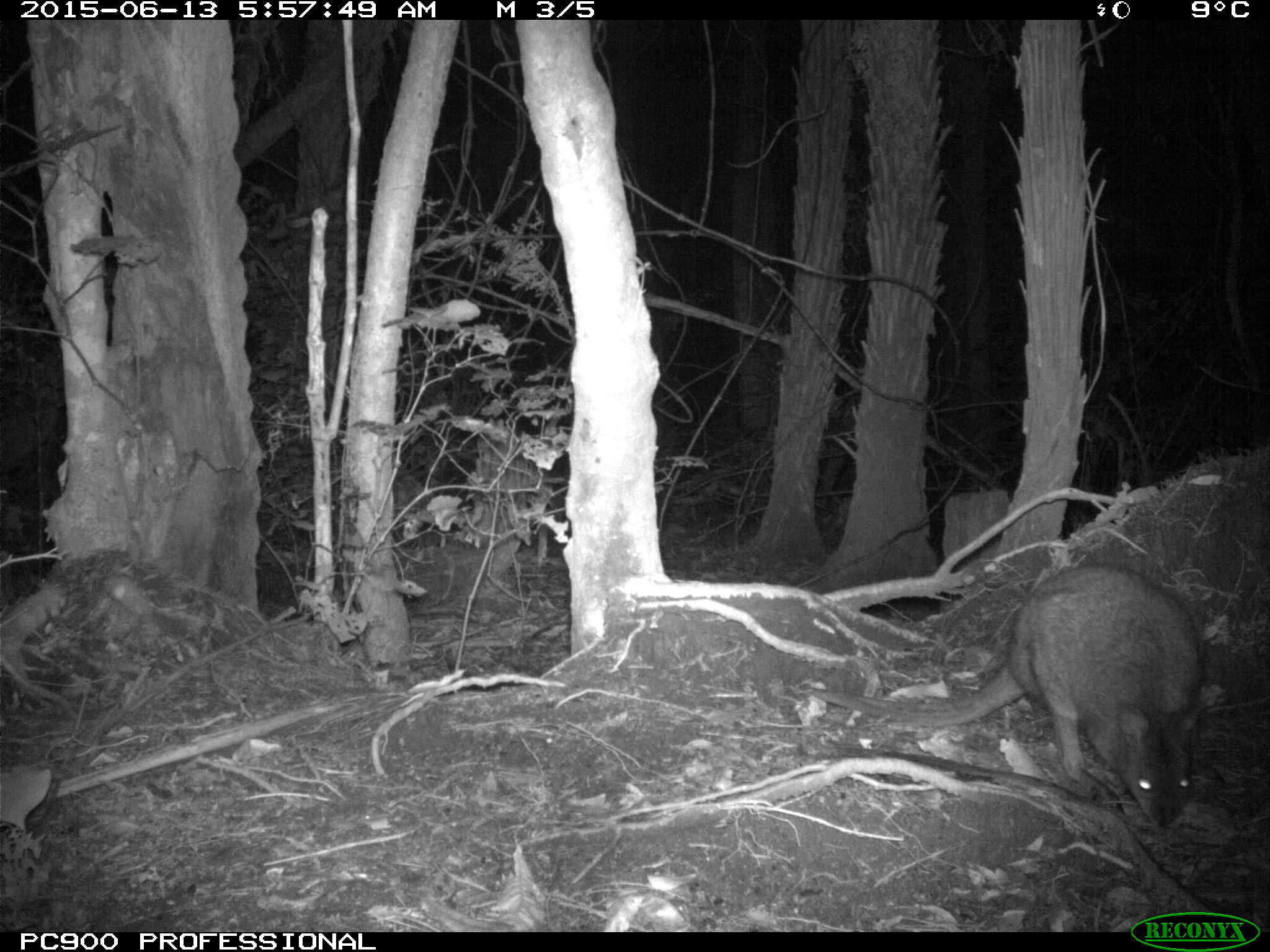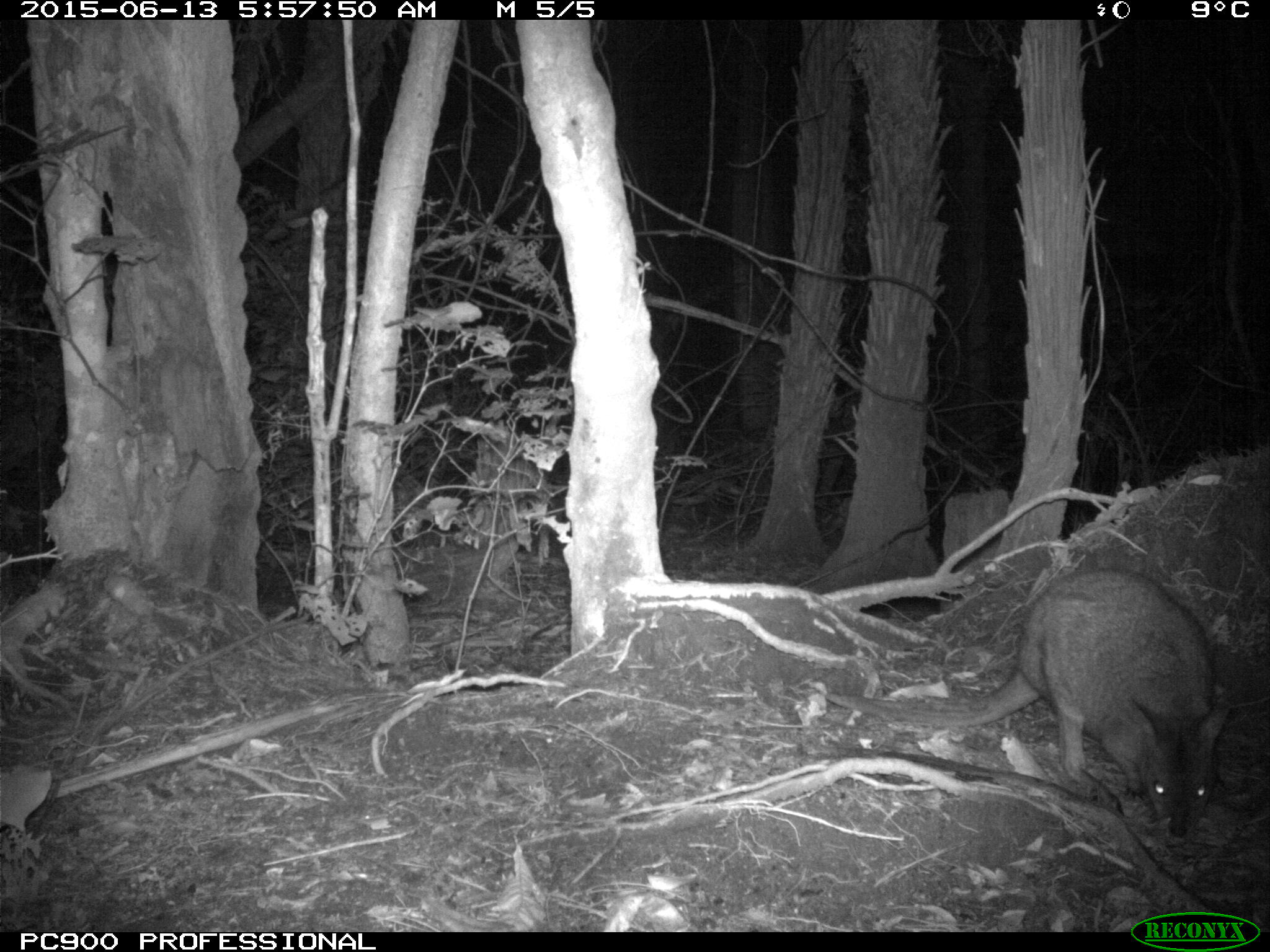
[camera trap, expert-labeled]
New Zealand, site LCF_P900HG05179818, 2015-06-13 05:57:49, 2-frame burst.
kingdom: Animalia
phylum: Chordata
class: Mammalia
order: Diprotodontia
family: Macropodidae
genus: Notamacropus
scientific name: Notamacropus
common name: wallaby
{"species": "wallaby (Notamacropus)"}